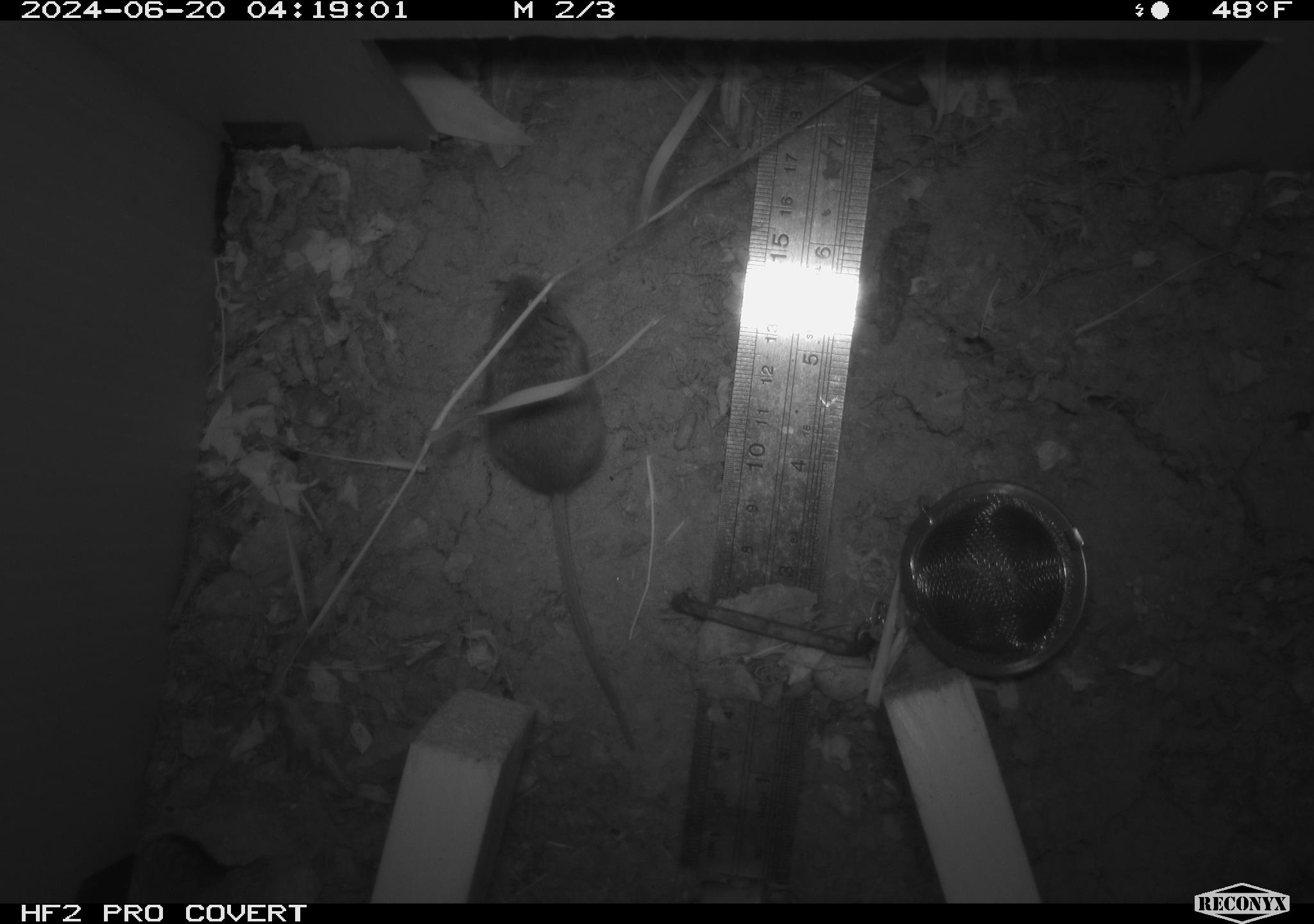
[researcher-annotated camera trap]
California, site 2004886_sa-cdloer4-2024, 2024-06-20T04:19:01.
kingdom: Animalia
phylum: Chordata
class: Mammalia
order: Rodentia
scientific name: Rodentia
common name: rodent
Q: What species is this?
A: Rodent (Rodentia).